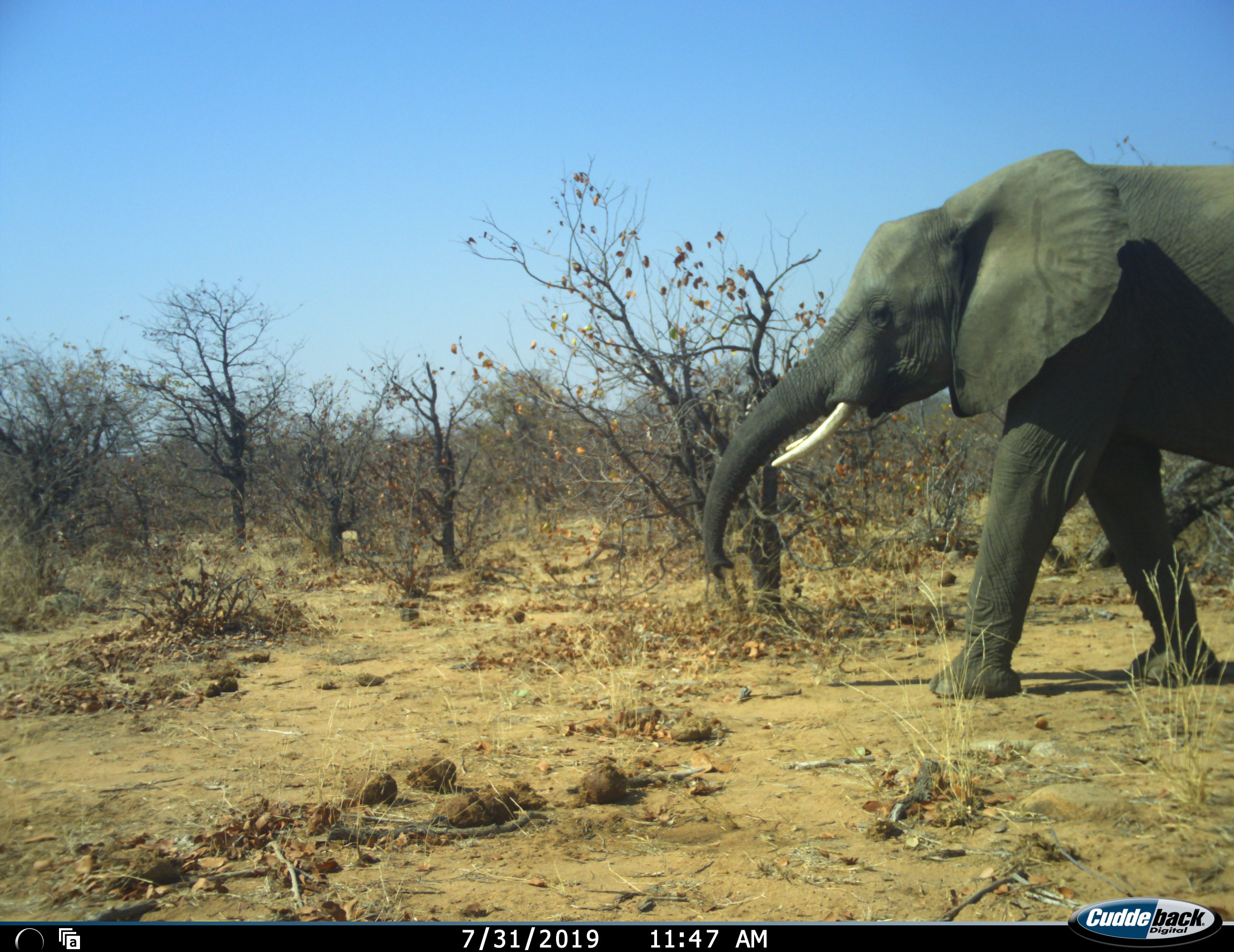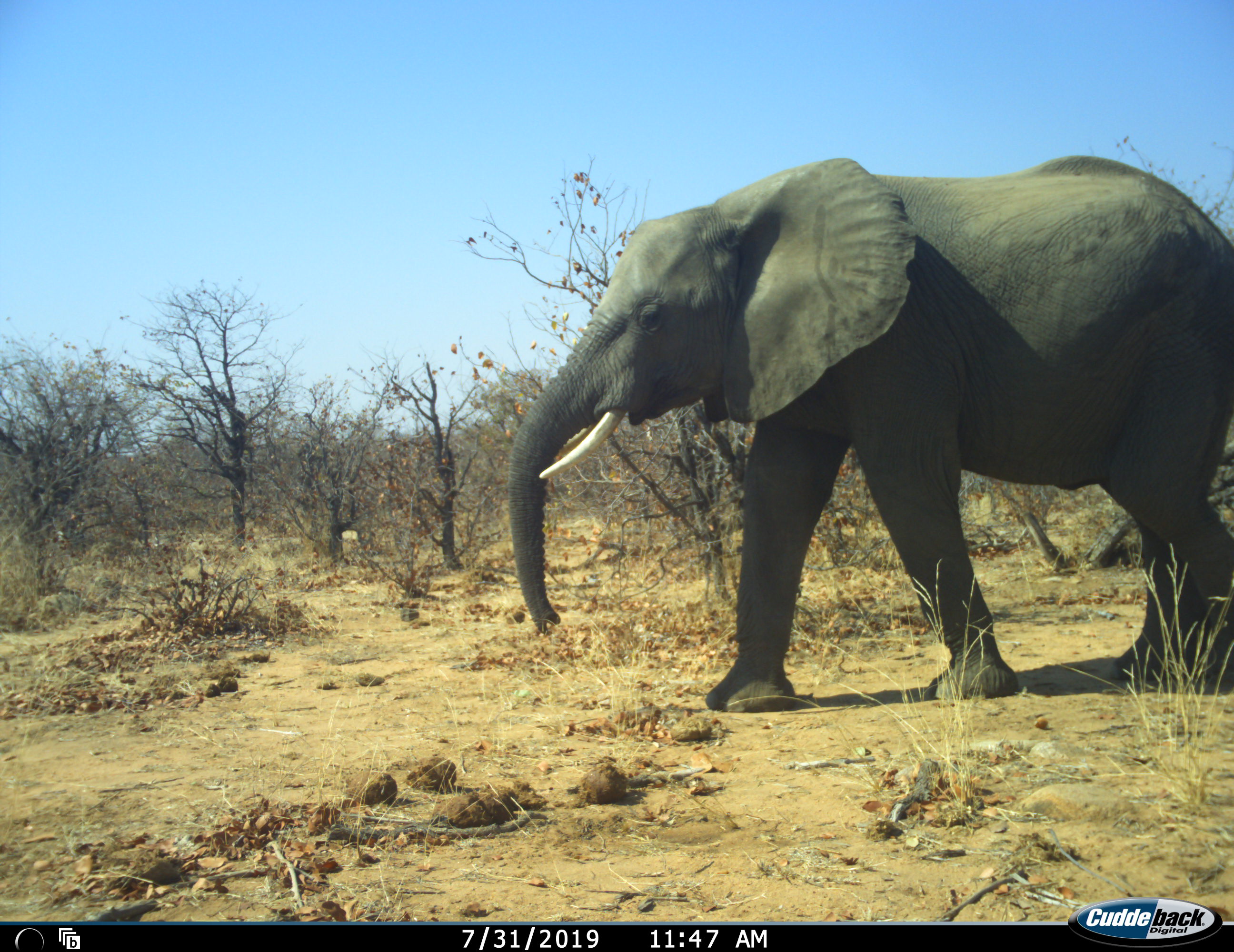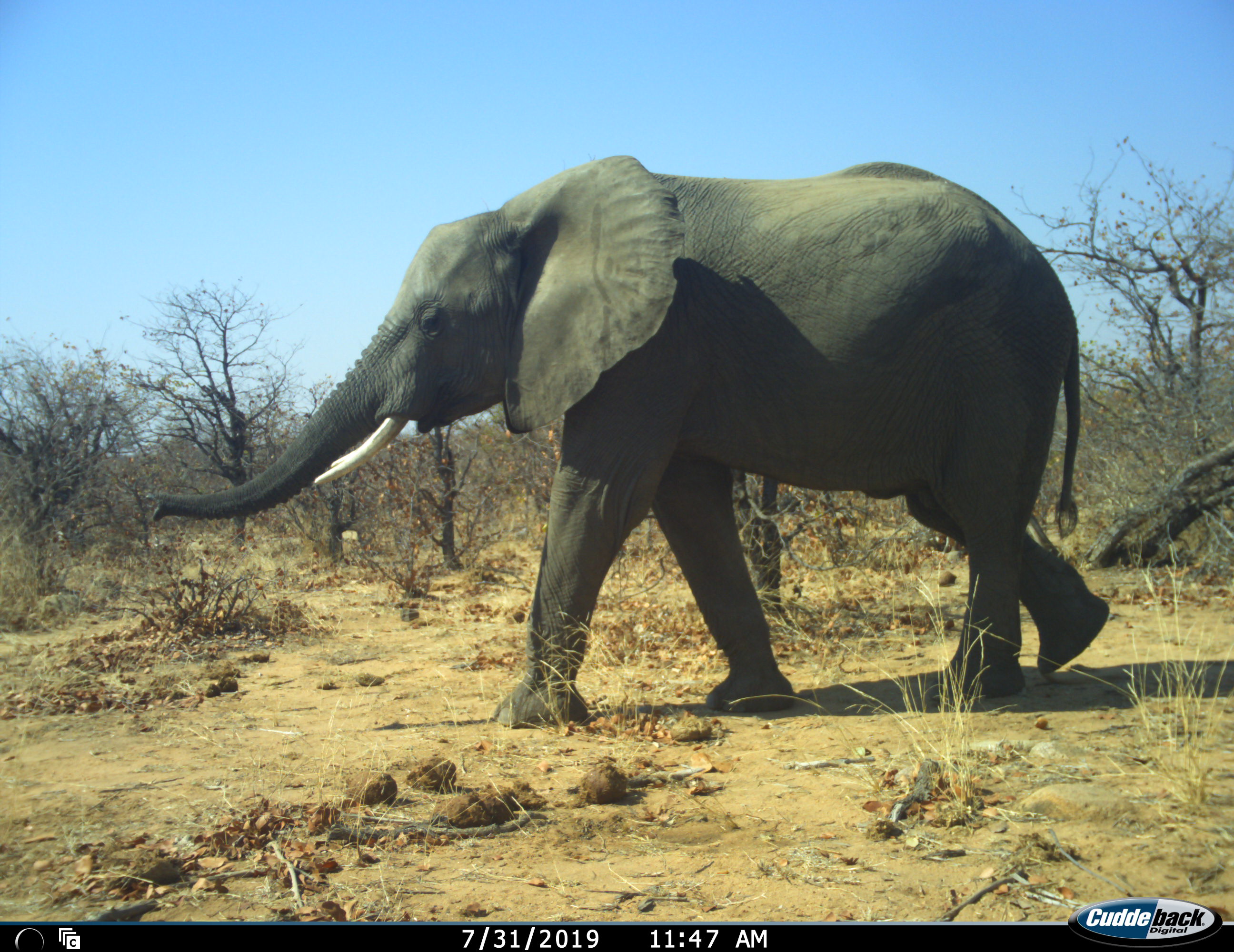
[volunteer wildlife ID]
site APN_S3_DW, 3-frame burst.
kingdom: Animalia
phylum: Chordata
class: Mammalia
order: Proboscidea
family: Elephantidae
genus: Loxodonta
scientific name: Loxodonta africana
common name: african bush elephant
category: elephant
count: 1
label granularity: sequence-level